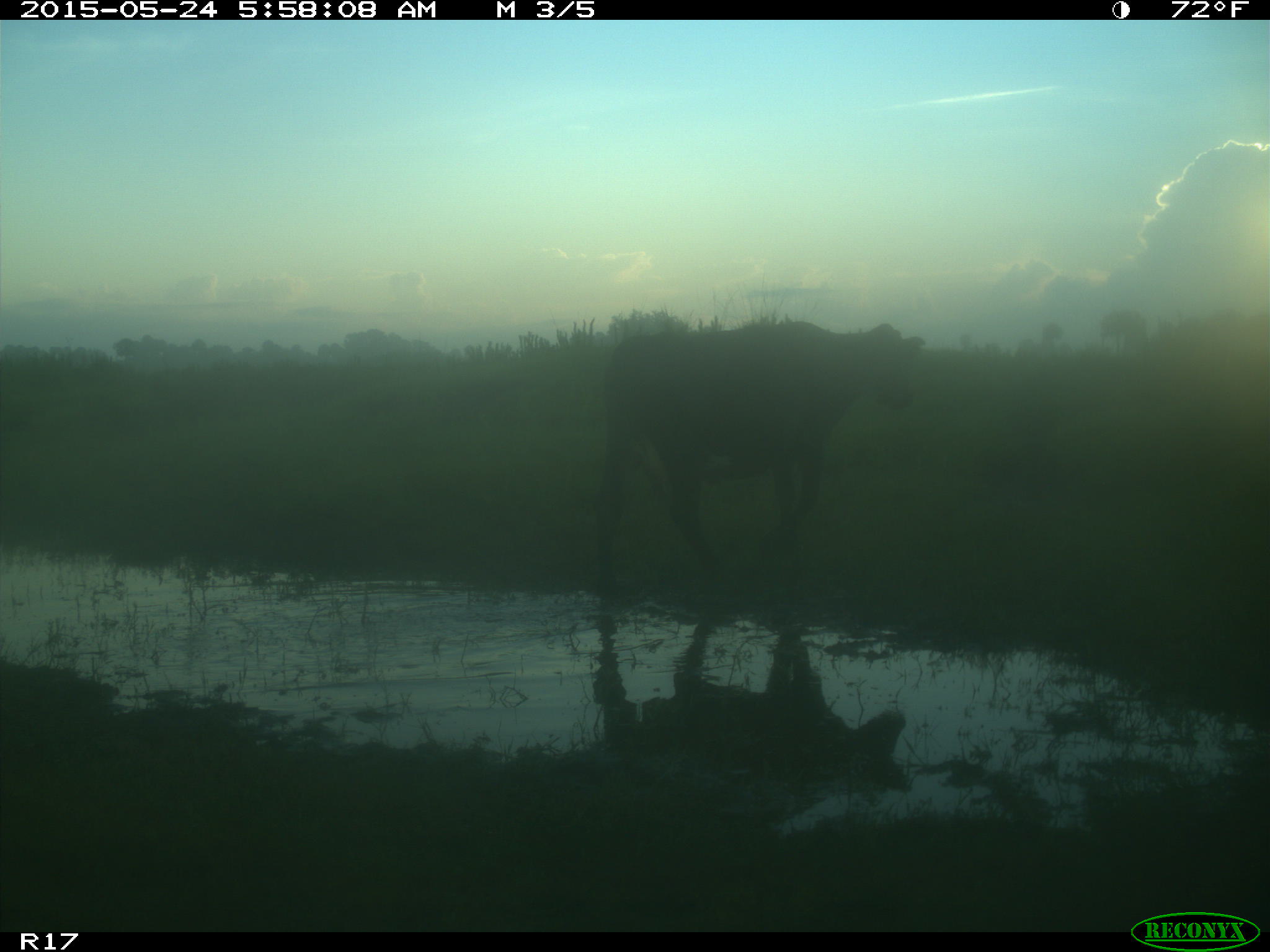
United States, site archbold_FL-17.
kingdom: Animalia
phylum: Chordata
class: Mammalia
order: Artiodactyla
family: Bovidae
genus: Bos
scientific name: Bos taurus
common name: domestic cow